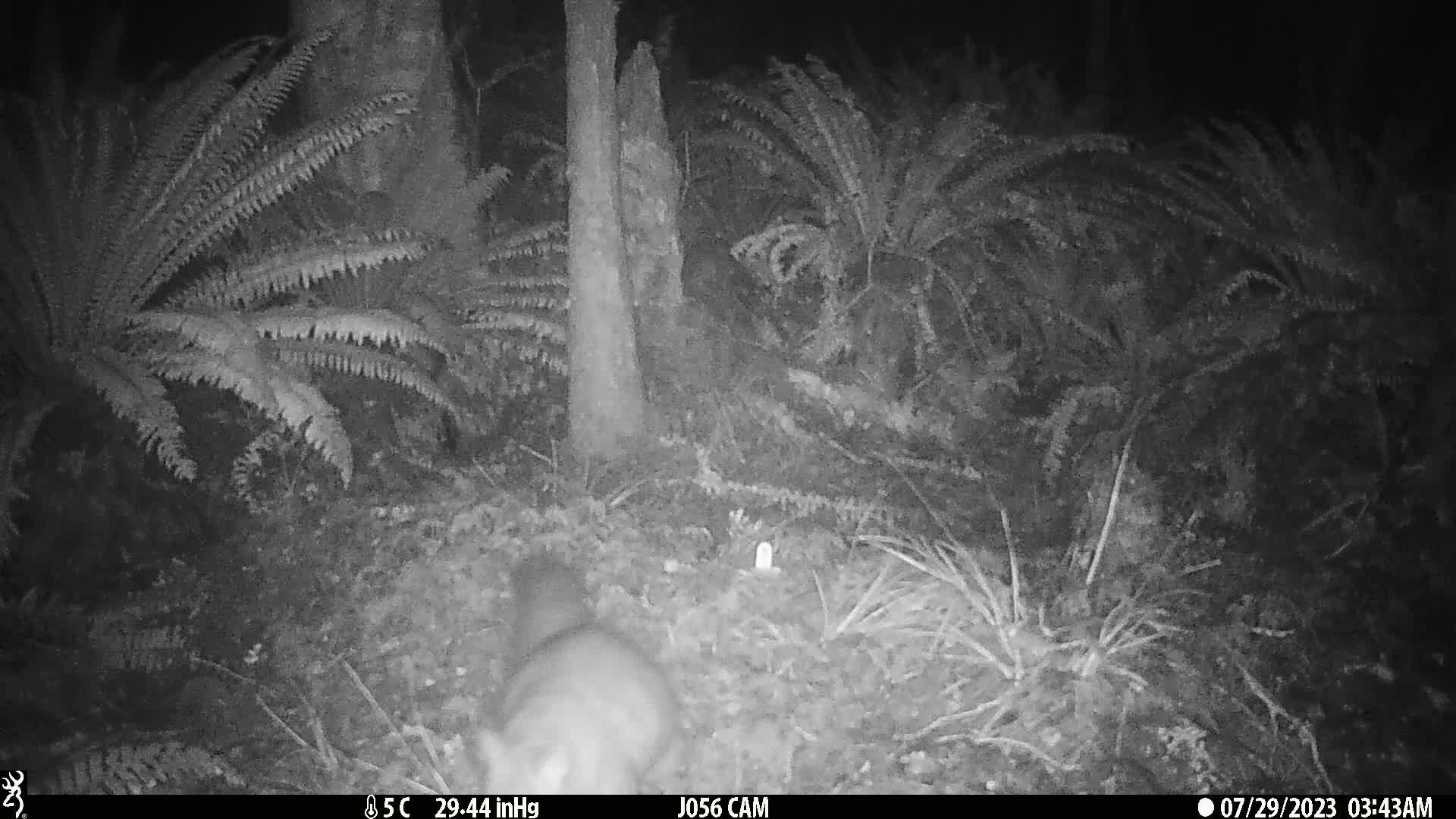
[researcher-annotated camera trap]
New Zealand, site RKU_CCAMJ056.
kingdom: Animalia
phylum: Chordata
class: Mammalia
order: Diprotodontia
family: Phalangeridae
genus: Trichosurus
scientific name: Trichosurus vulpecula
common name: common brushtail possum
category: possum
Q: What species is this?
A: Possum (common brushtail possum) (Trichosurus vulpecula).